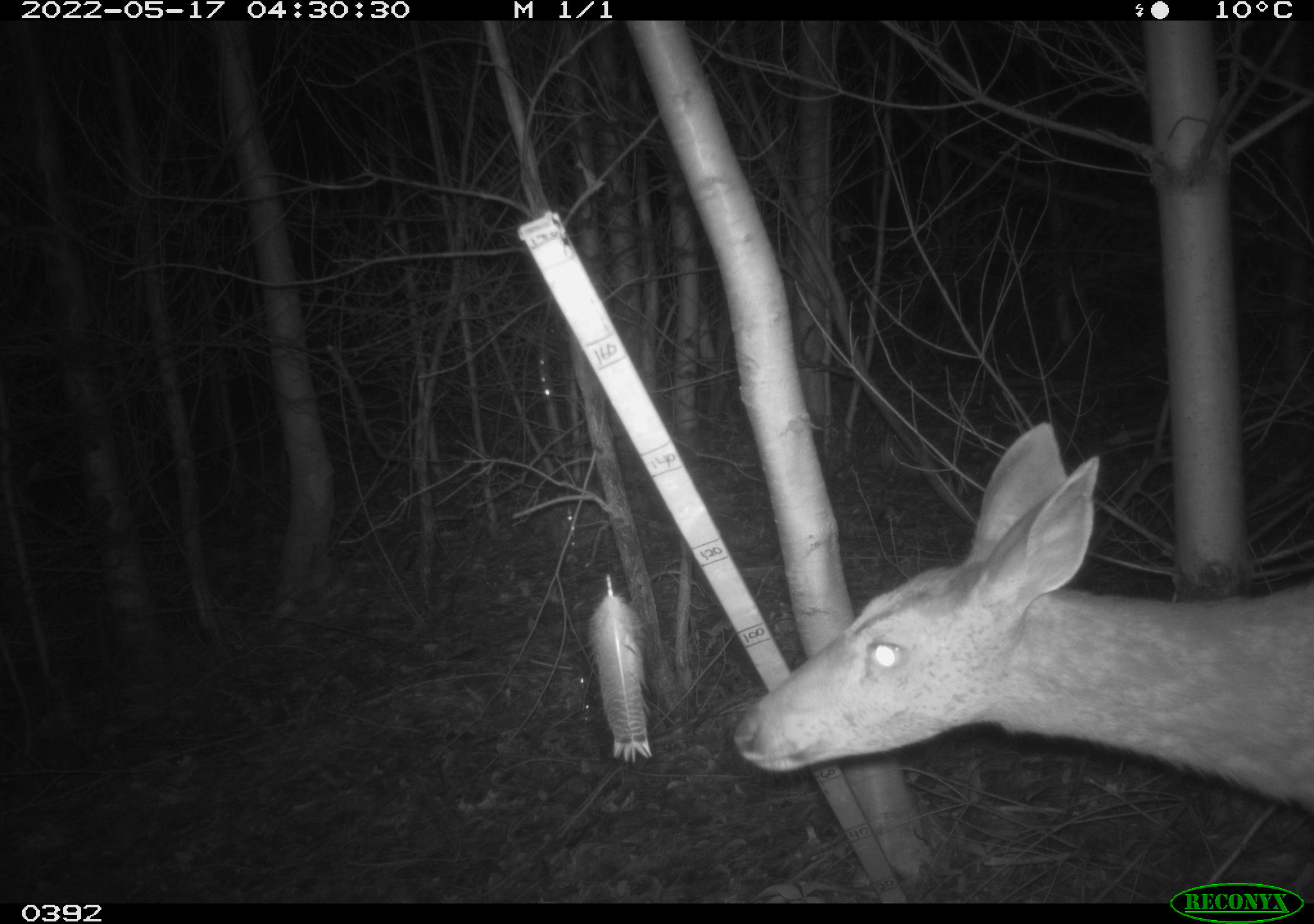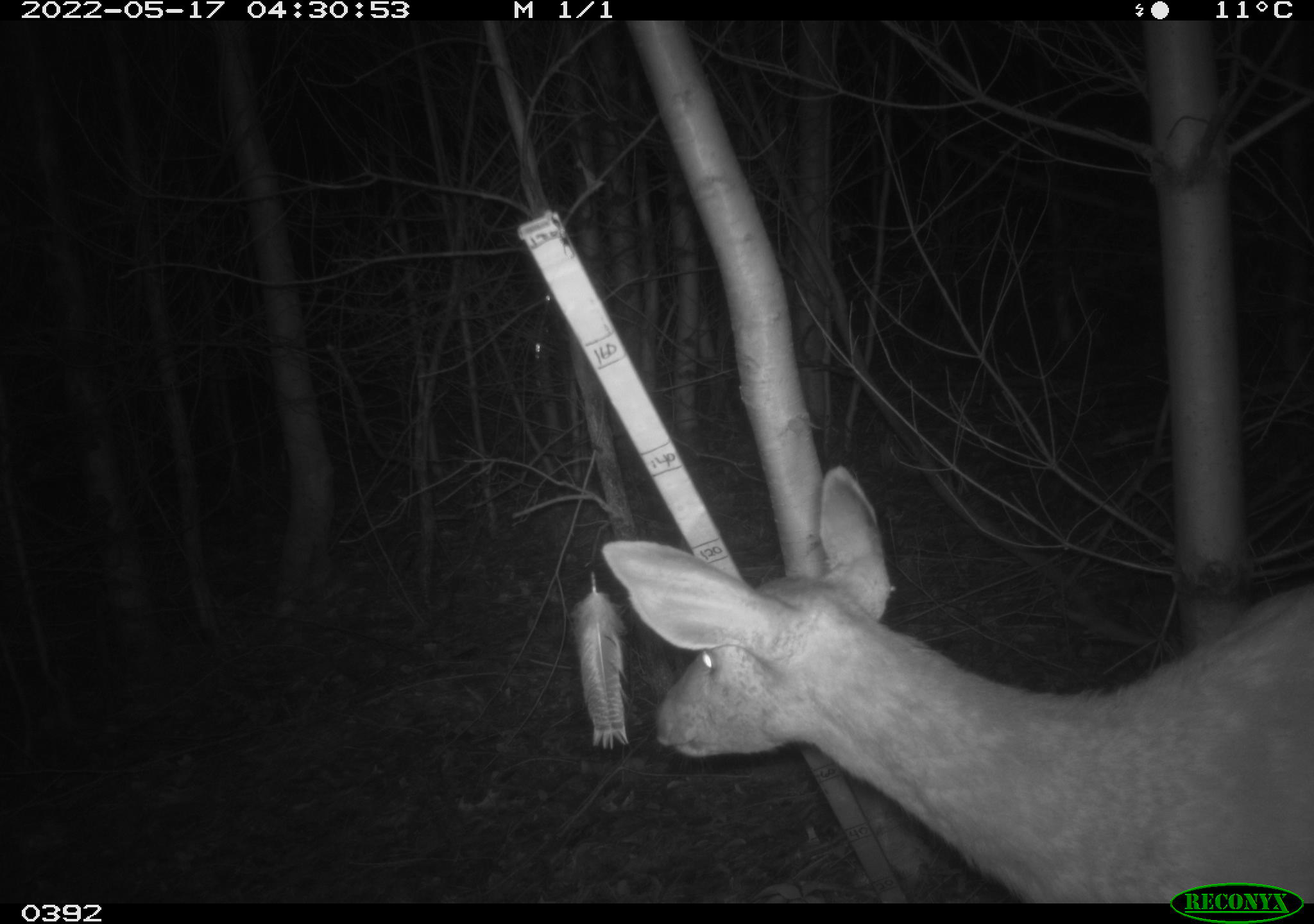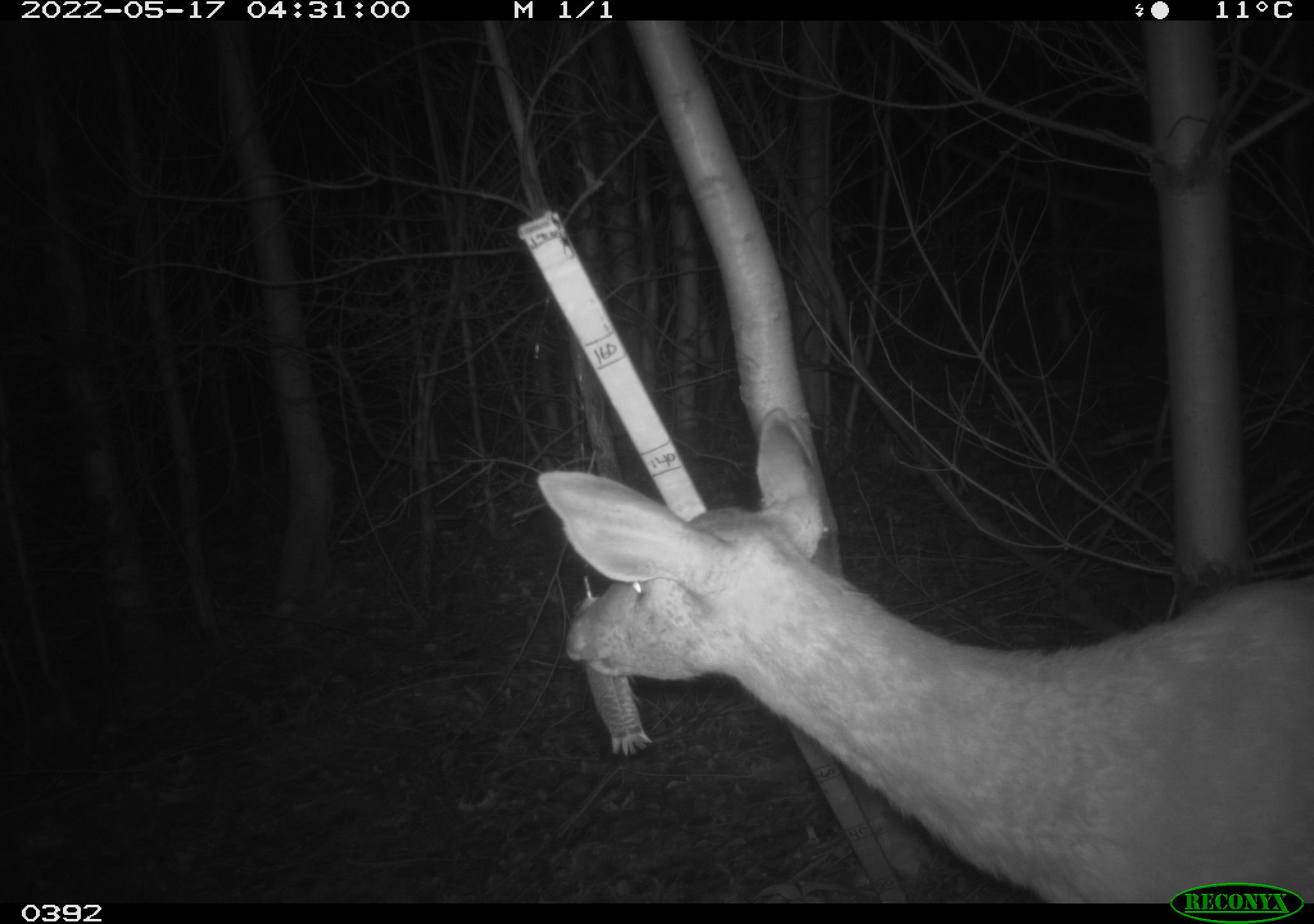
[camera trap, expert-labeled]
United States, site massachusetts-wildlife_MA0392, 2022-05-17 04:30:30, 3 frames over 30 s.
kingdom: Animalia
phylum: Chordata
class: Mammalia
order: Artiodactyla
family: Cervidae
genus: Odocoileus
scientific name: Odocoileus virginianus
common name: white-tailed deer